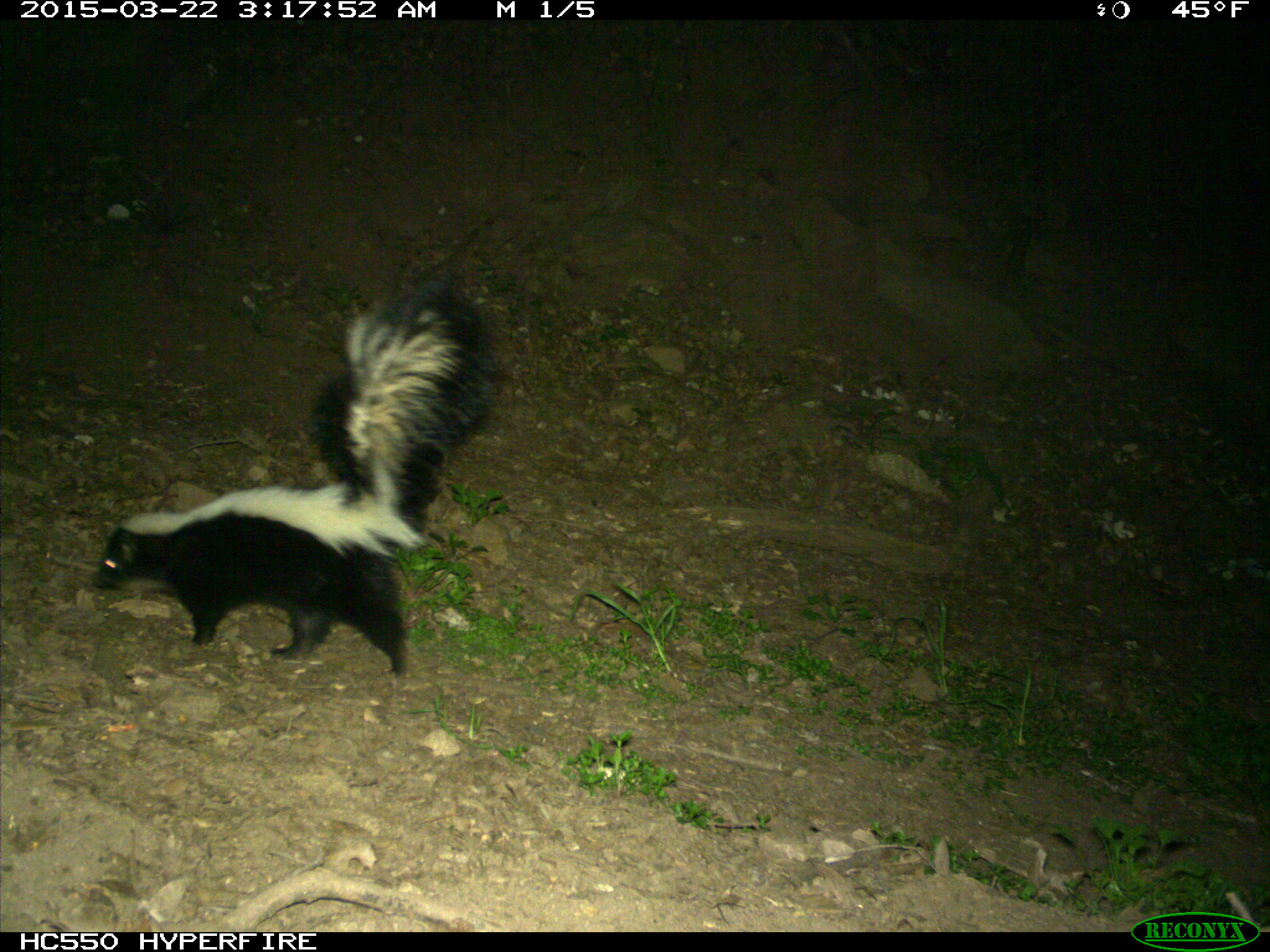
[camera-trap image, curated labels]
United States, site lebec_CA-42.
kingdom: Animalia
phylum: Chordata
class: Mammalia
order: Carnivora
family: Mephitidae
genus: Mephitis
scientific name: Mephitis mephitis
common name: striped skunk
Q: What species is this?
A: Mephitis mephitis (striped skunk).